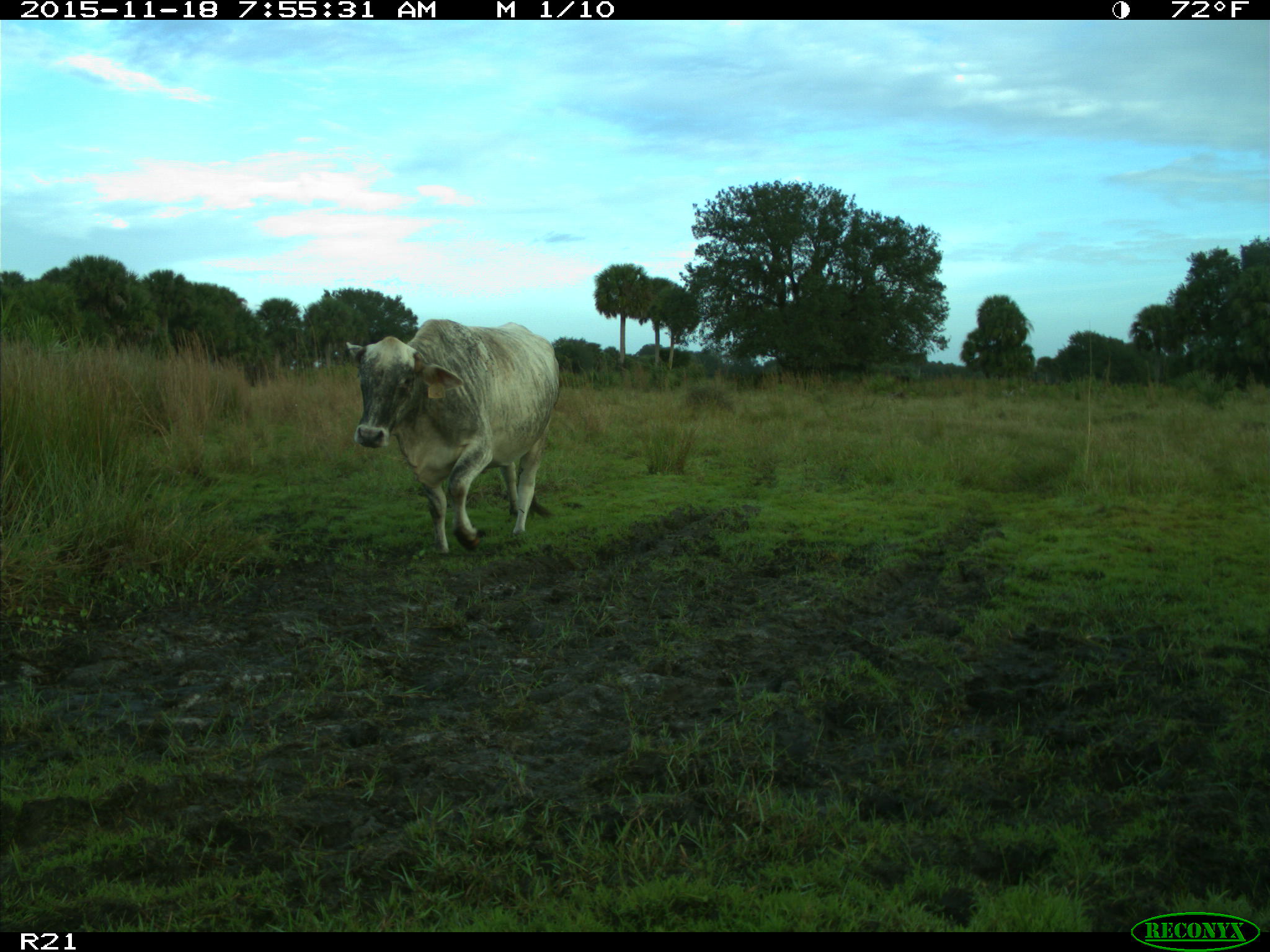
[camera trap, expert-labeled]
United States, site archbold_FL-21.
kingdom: Animalia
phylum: Chordata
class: Mammalia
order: Artiodactyla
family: Bovidae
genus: Bos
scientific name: Bos taurus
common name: domestic cow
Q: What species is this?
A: Bos taurus (domestic cow).